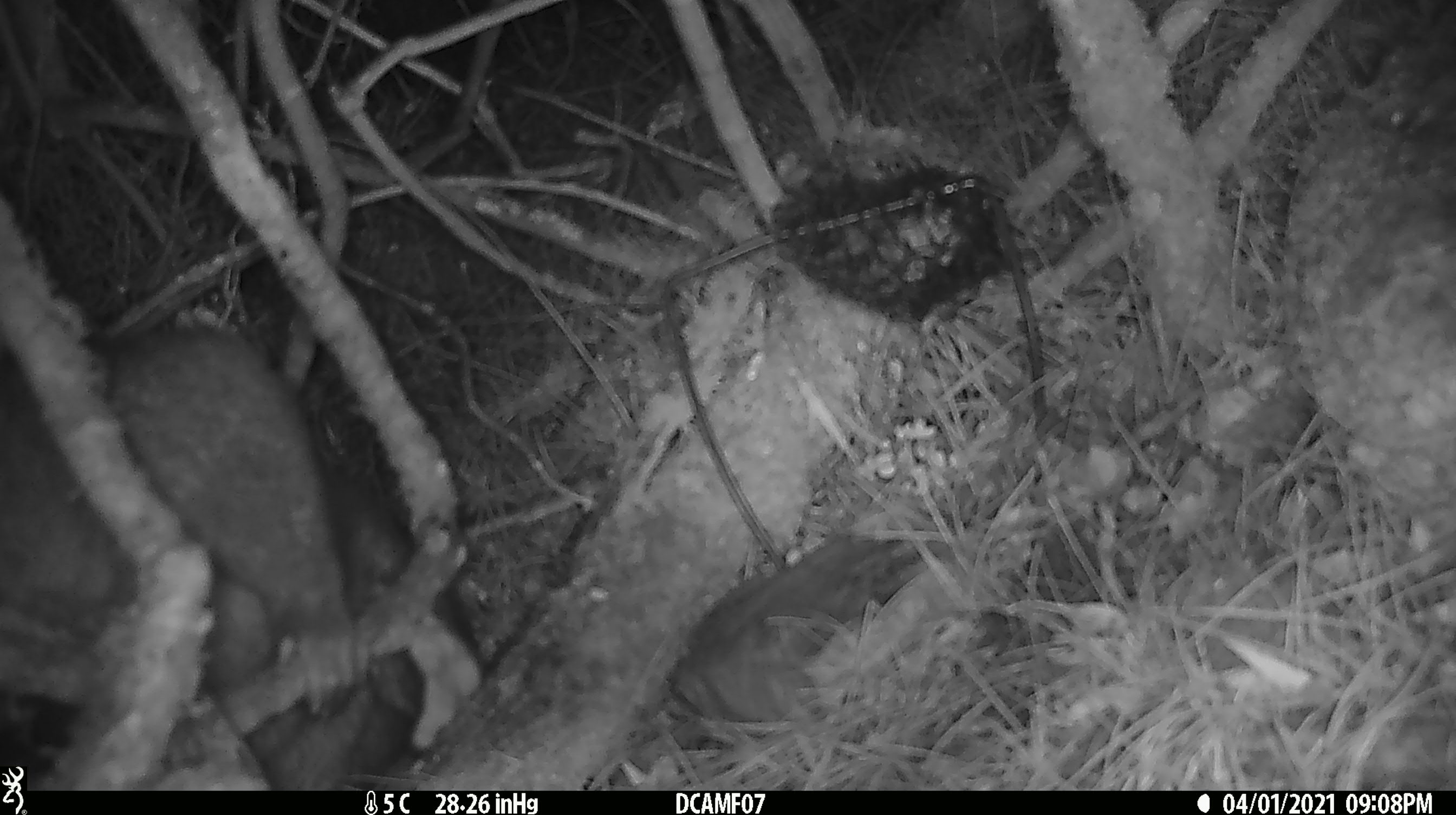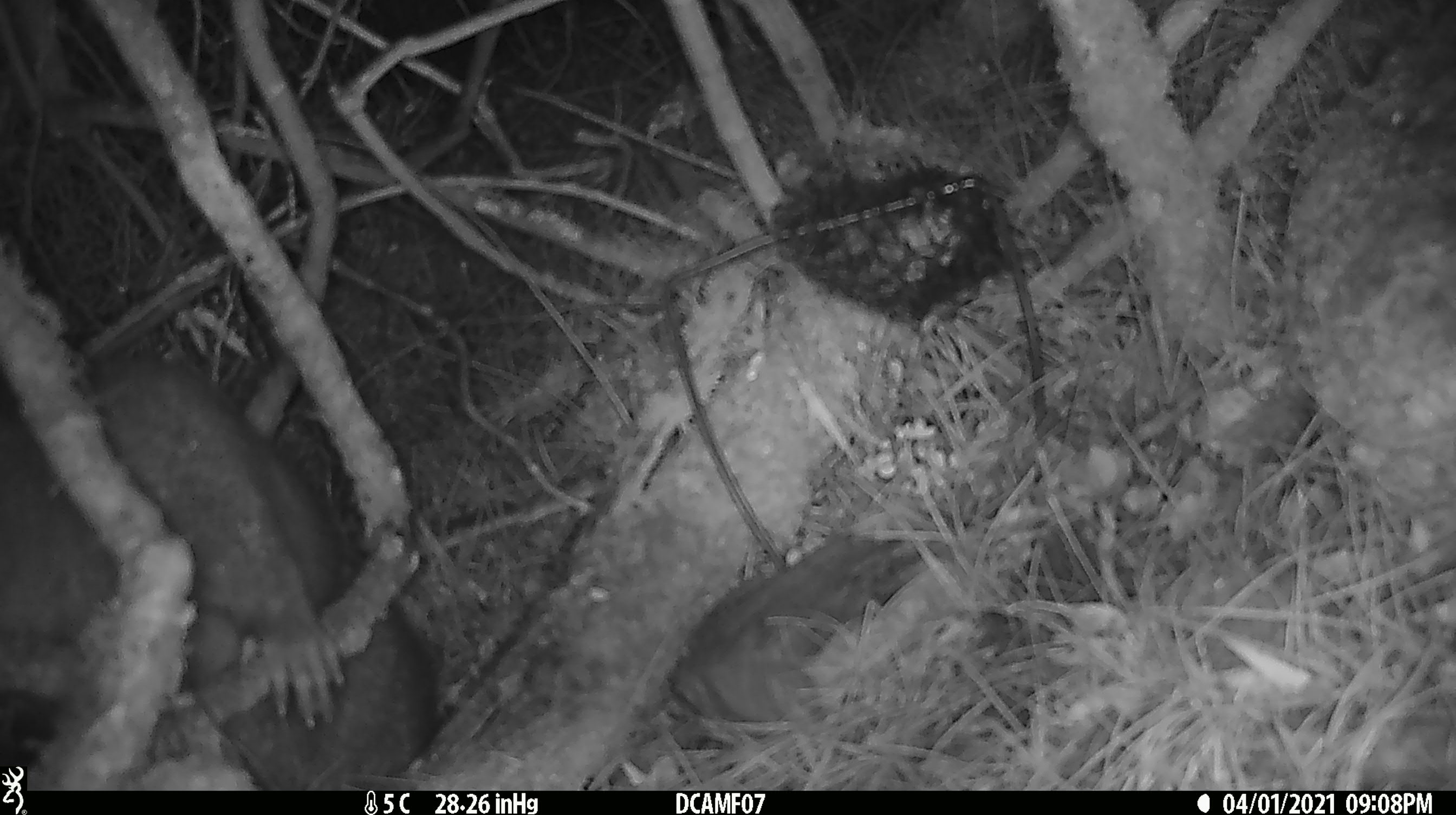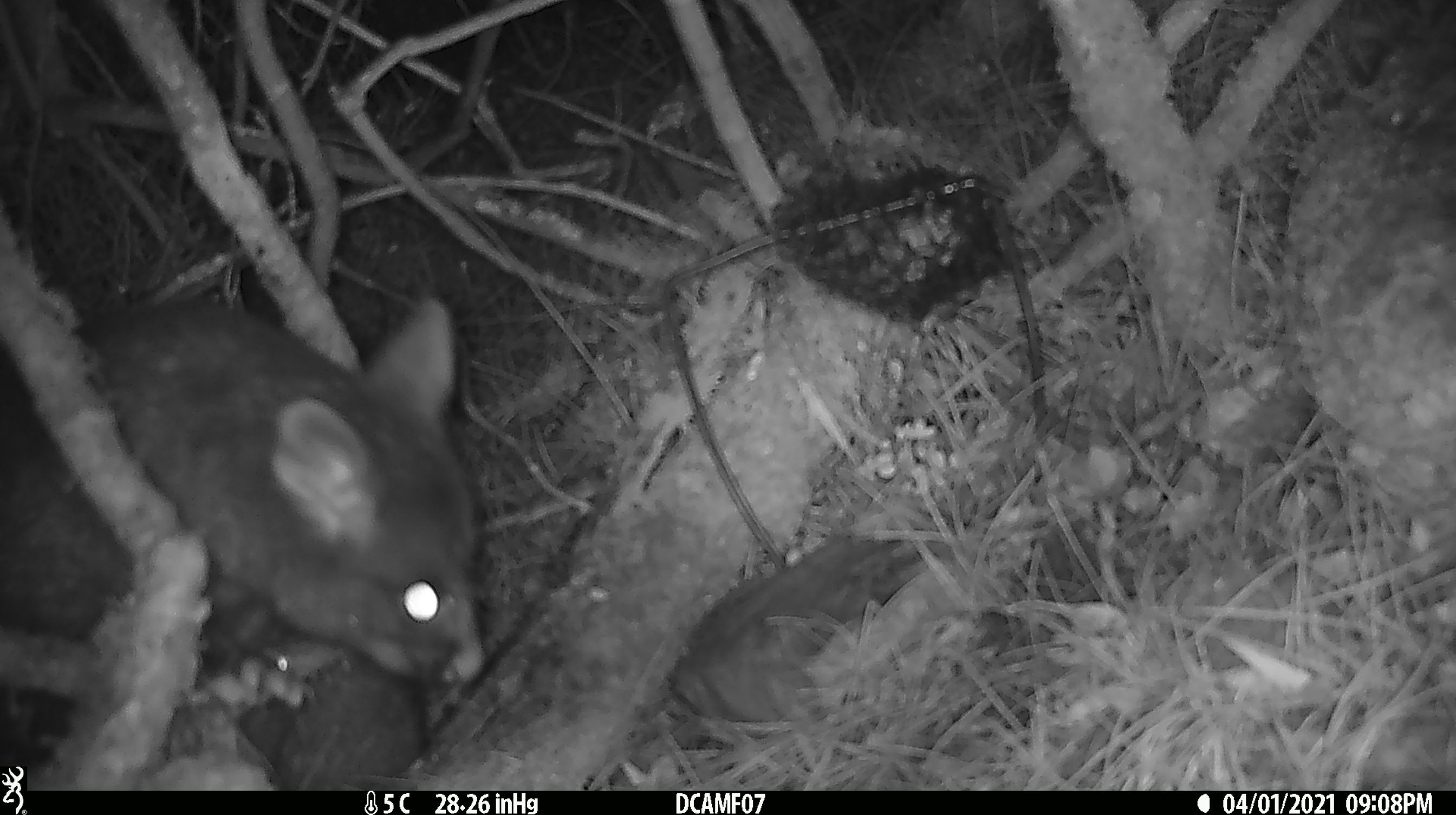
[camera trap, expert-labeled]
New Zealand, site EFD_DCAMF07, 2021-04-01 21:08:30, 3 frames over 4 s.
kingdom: Animalia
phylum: Chordata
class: Mammalia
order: Diprotodontia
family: Phalangeridae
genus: Trichosurus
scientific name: Trichosurus vulpecula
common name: common brushtail possum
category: possum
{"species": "possum (common brushtail possum) (Trichosurus vulpecula)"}